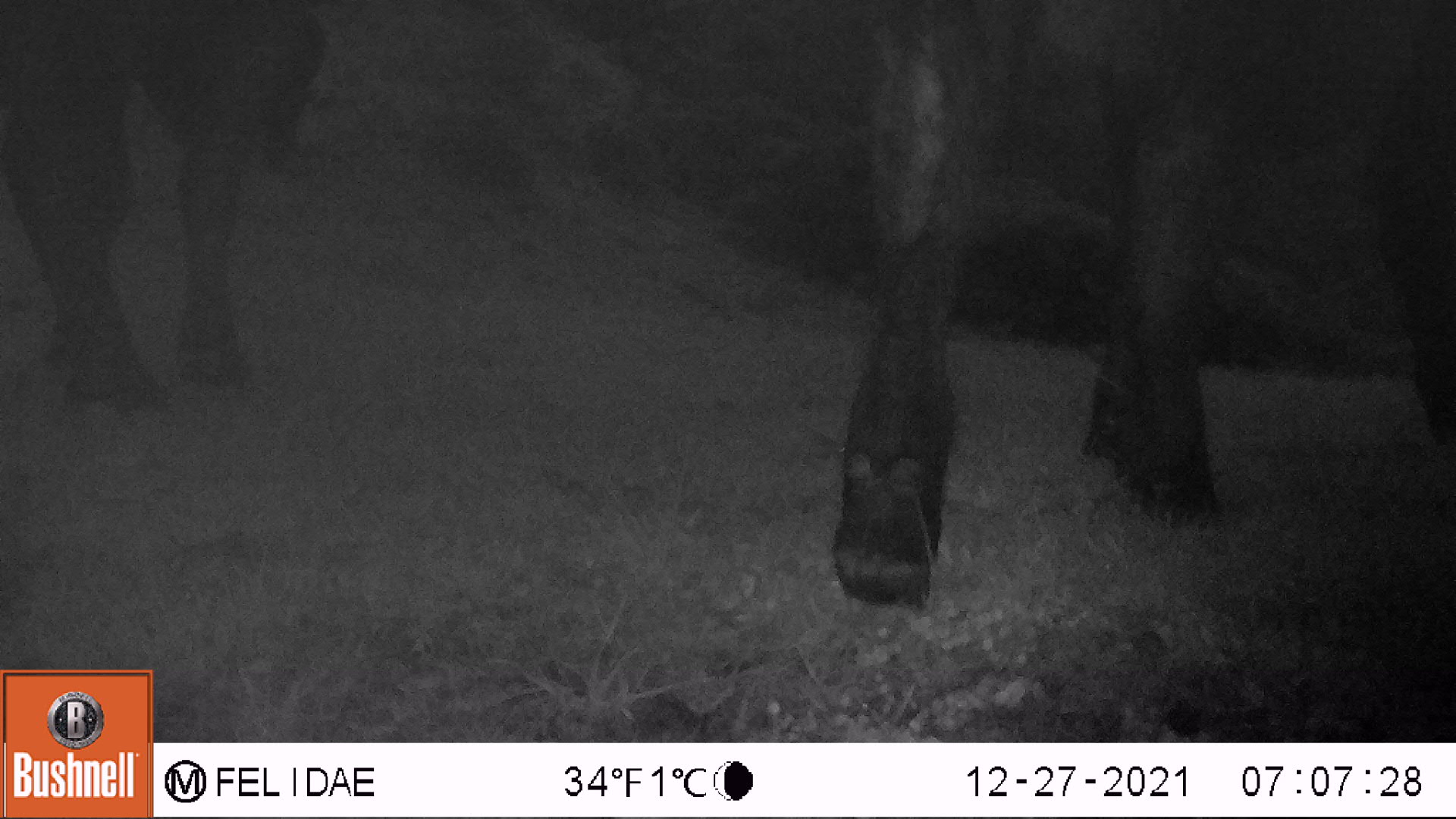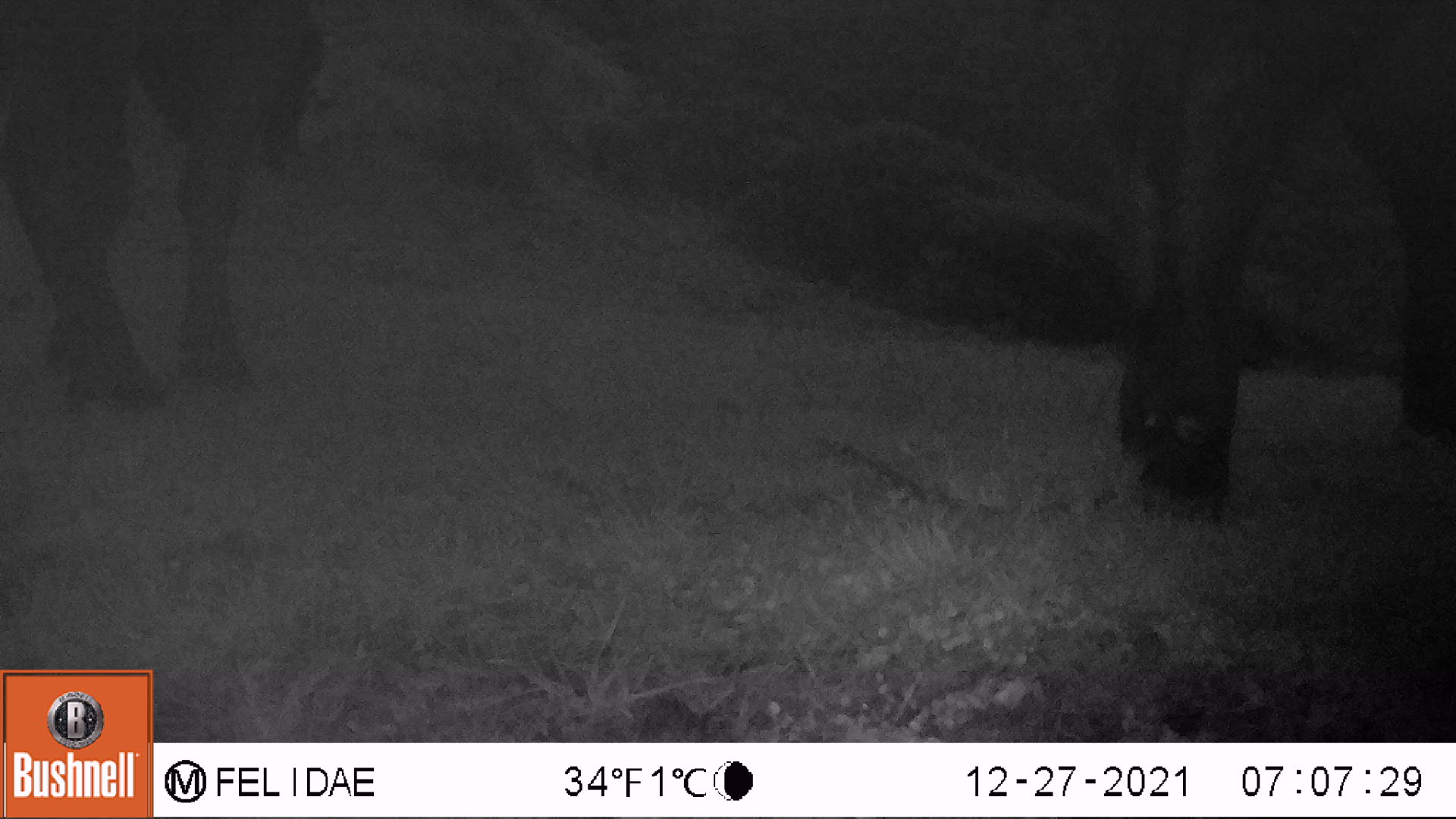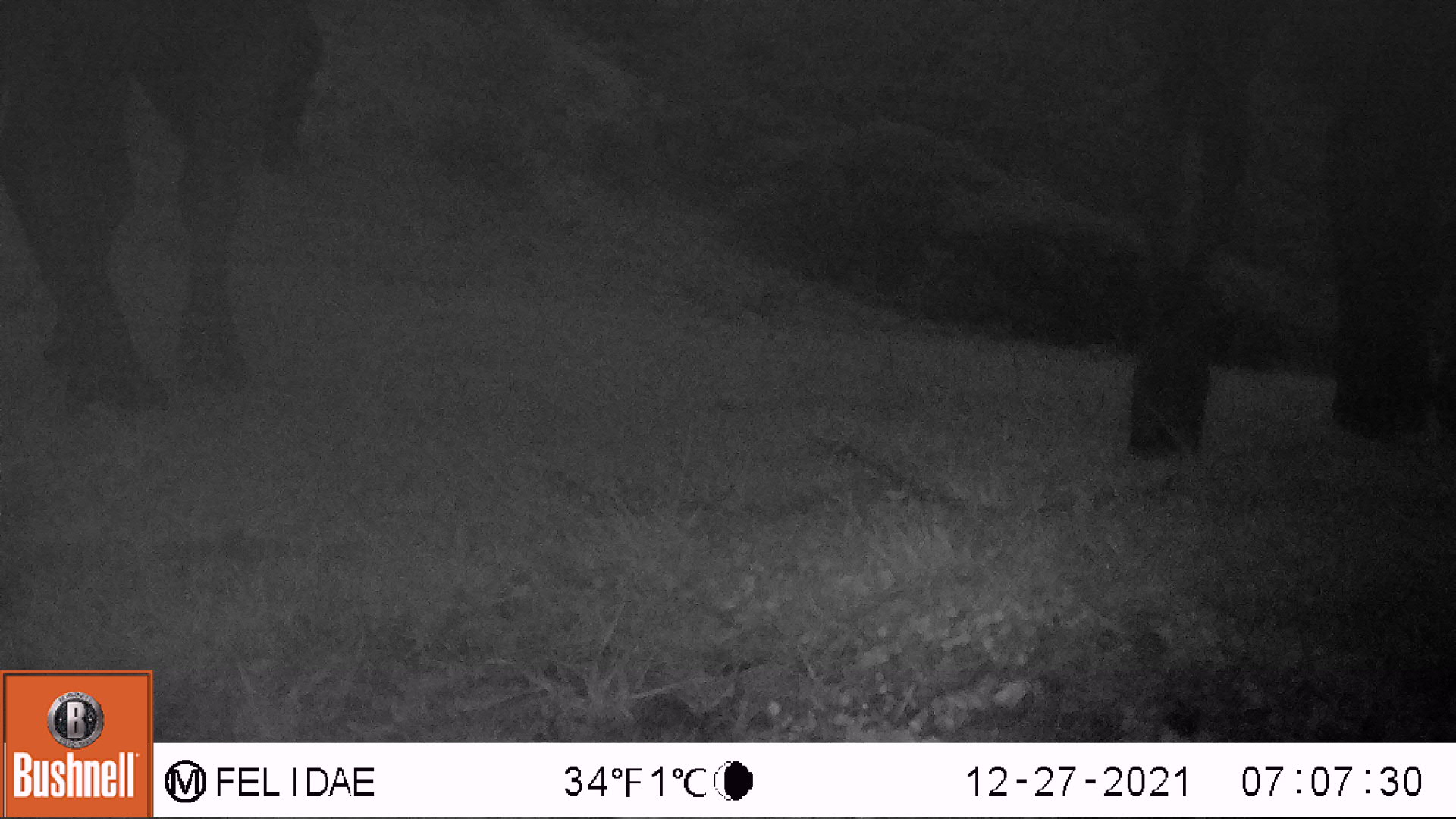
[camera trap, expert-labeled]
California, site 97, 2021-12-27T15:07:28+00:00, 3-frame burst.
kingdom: Animalia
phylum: Chordata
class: Mammalia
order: Artiodactyla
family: Bovidae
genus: Bos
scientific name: Bos taurus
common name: domestic cattle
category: cattle